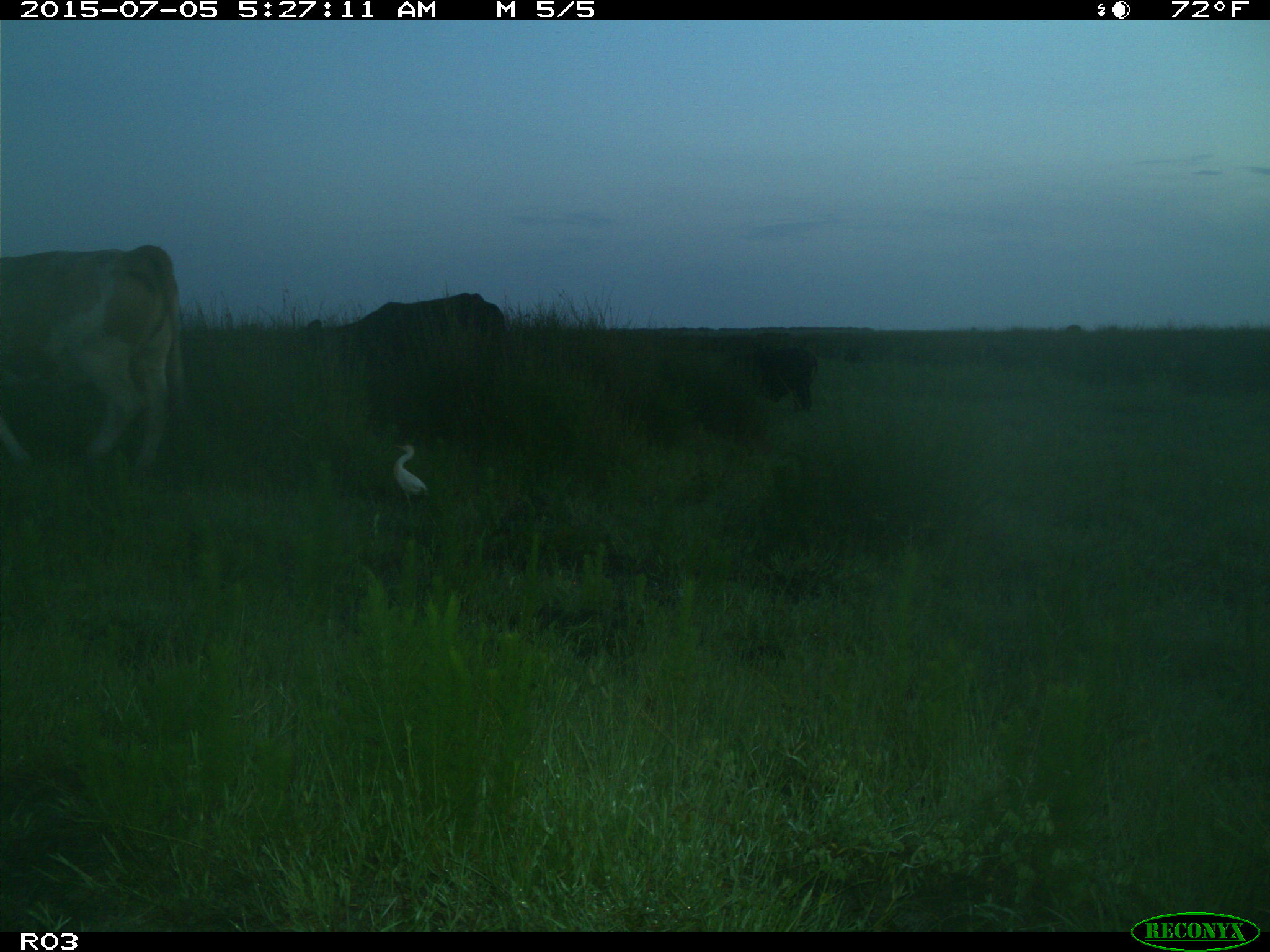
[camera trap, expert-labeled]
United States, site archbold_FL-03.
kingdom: Animalia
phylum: Chordata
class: Mammalia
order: Artiodactyla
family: Bovidae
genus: Bos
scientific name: Bos taurus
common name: domestic cow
Bos taurus (domestic cow).